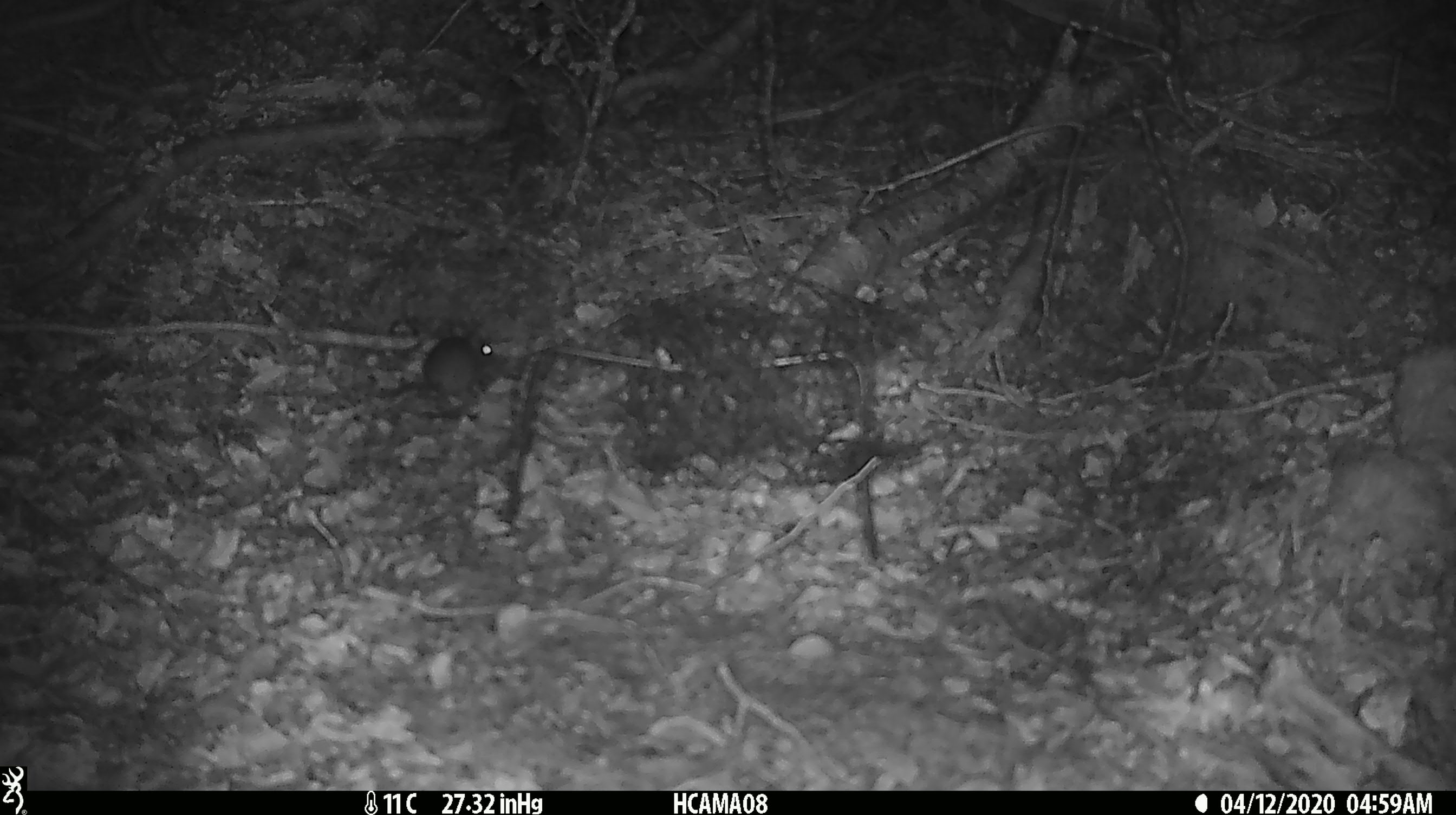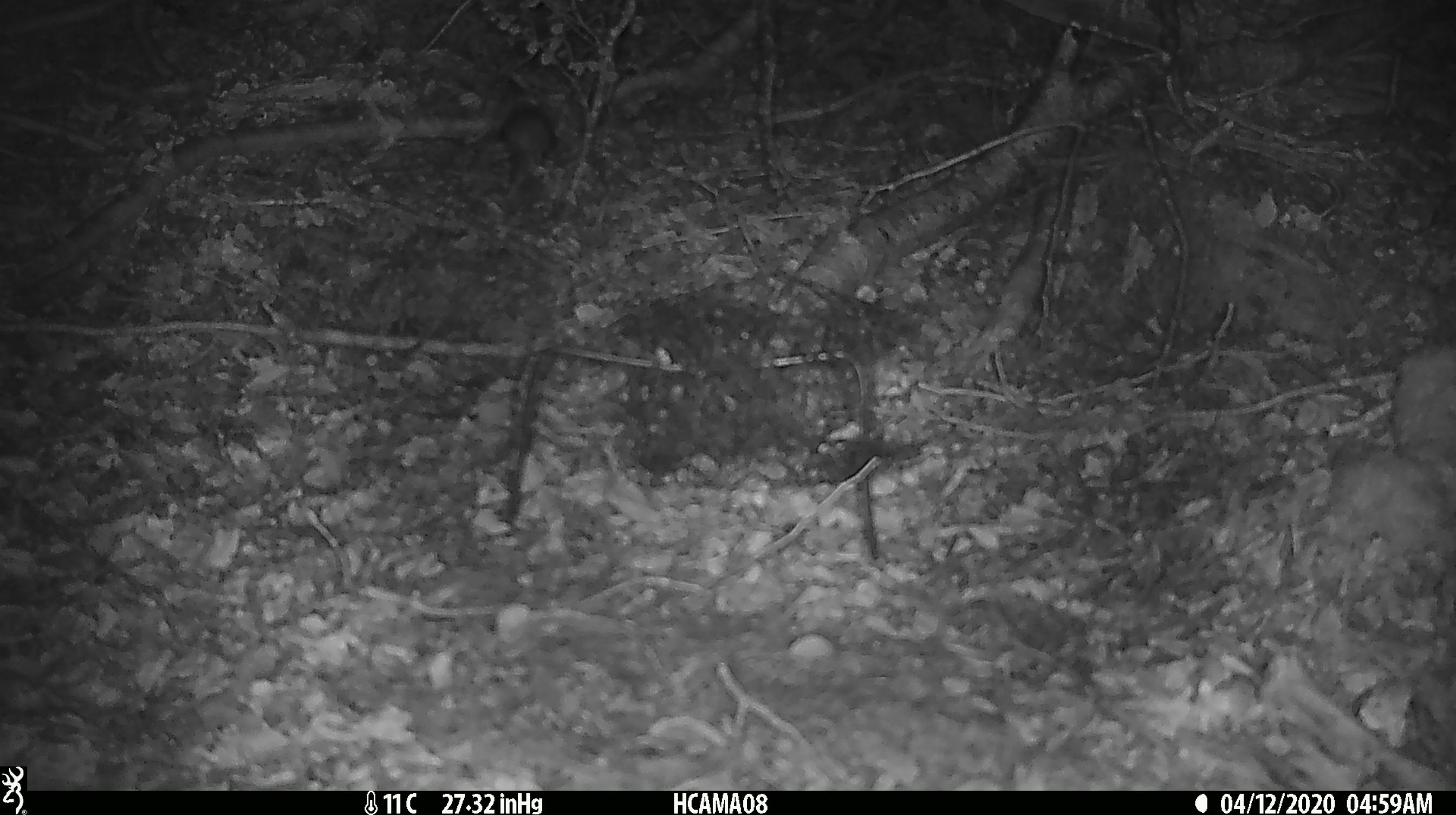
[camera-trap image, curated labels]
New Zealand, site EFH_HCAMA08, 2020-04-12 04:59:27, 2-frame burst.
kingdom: Animalia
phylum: Chordata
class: Mammalia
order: Rodentia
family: Muridae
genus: Mus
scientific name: Mus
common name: mouse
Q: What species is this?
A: Mouse (Mus).